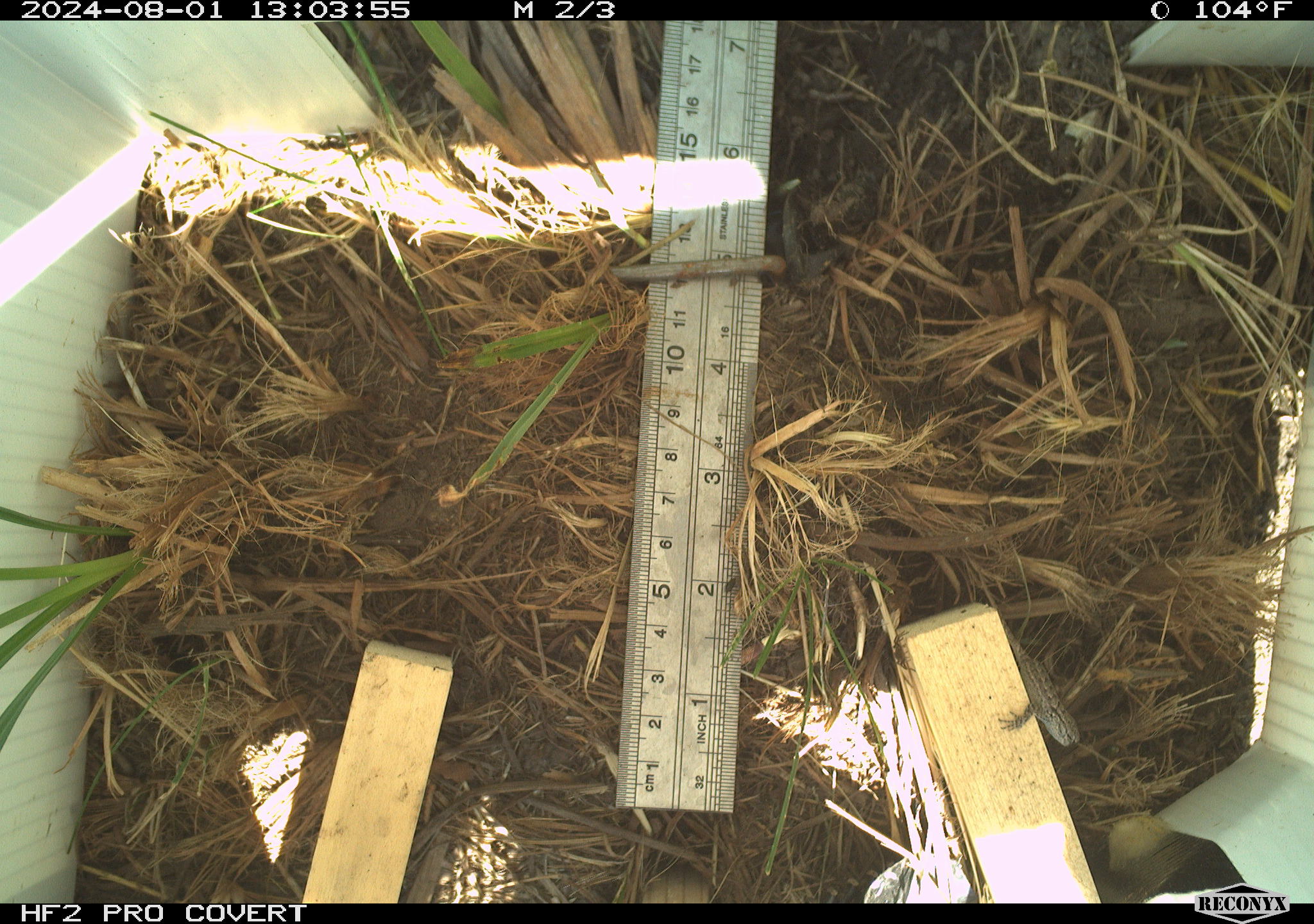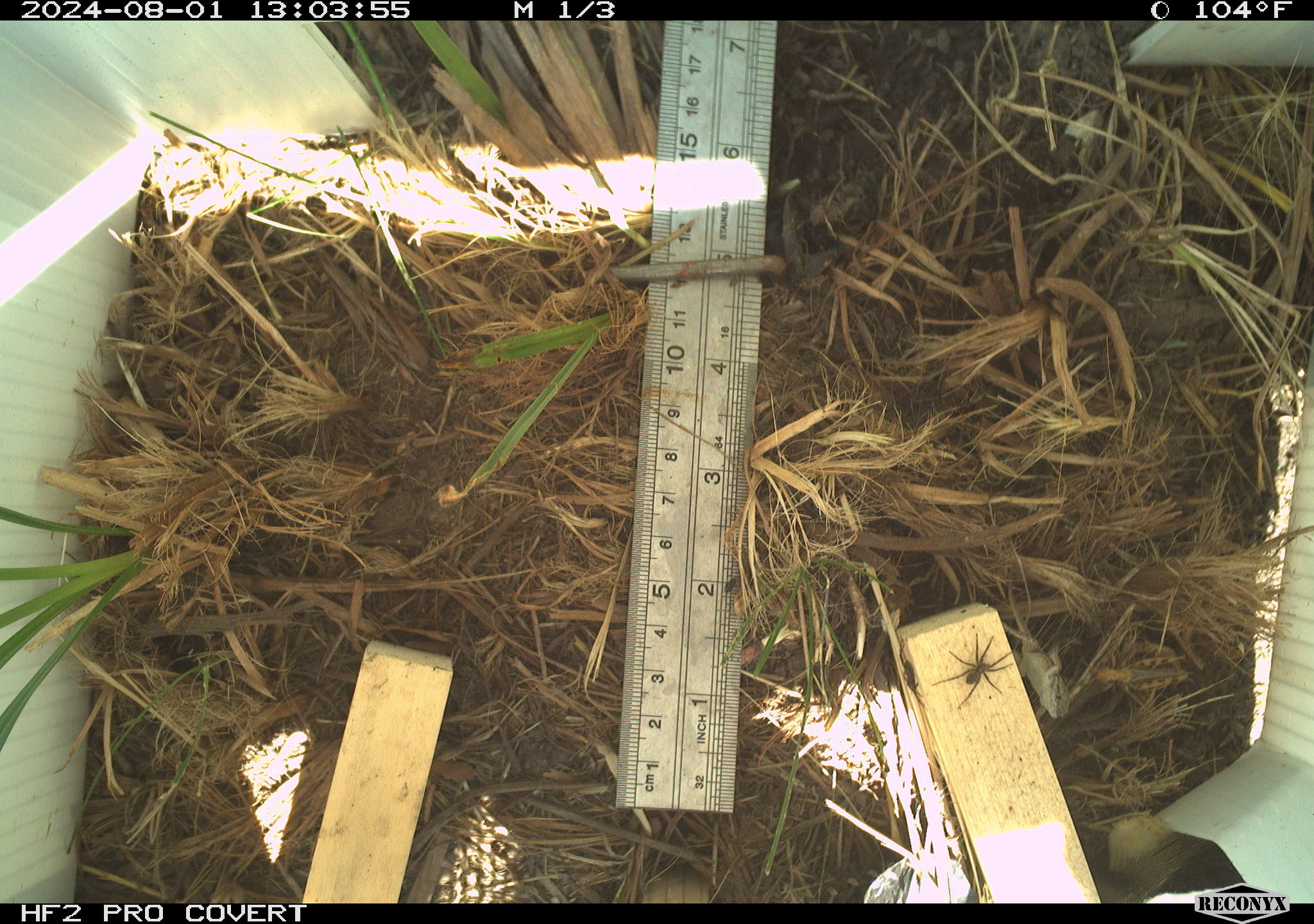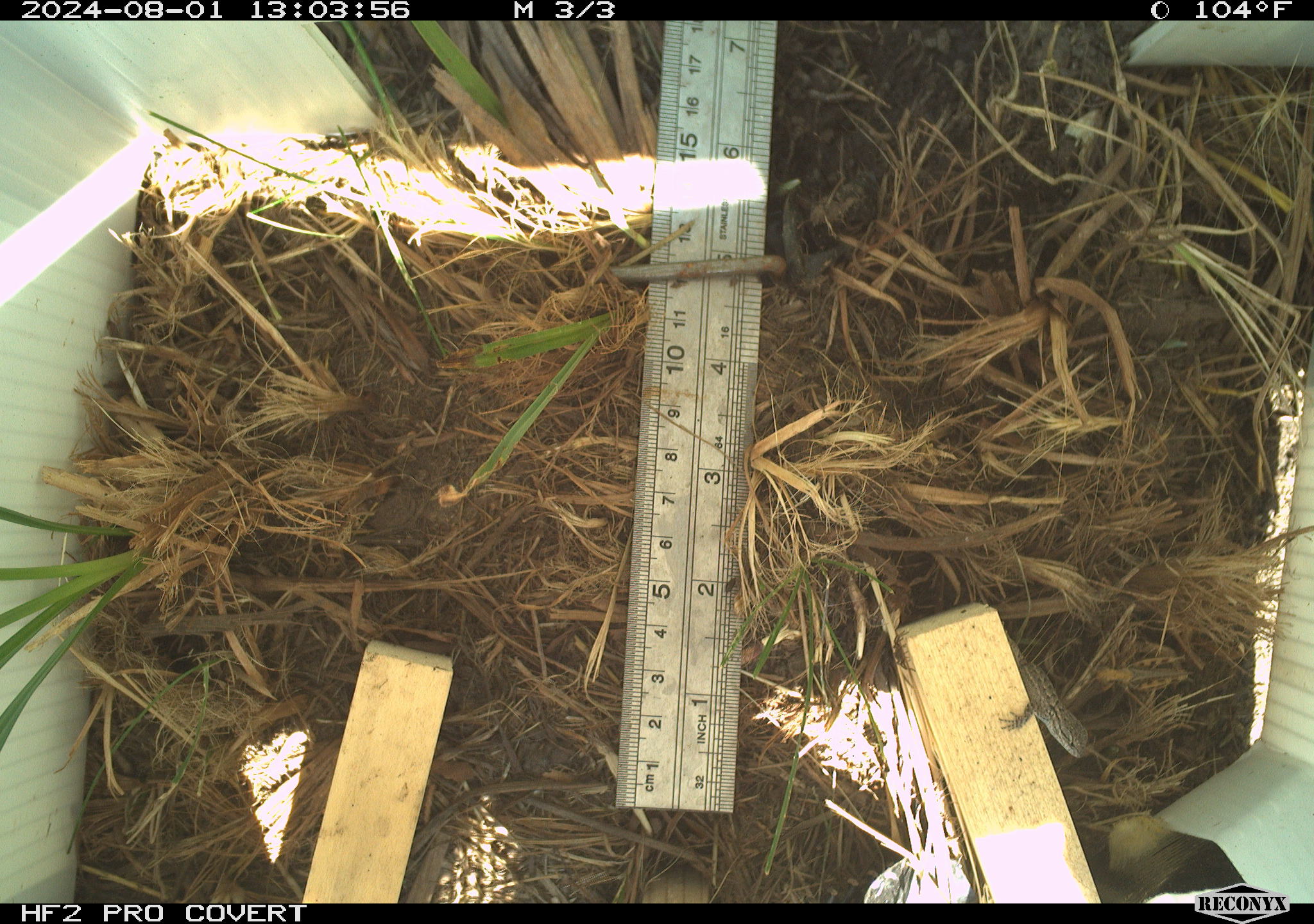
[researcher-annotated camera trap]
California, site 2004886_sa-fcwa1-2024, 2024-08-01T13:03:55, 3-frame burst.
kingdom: Animalia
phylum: Arthropoda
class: Insecta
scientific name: Insecta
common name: insect